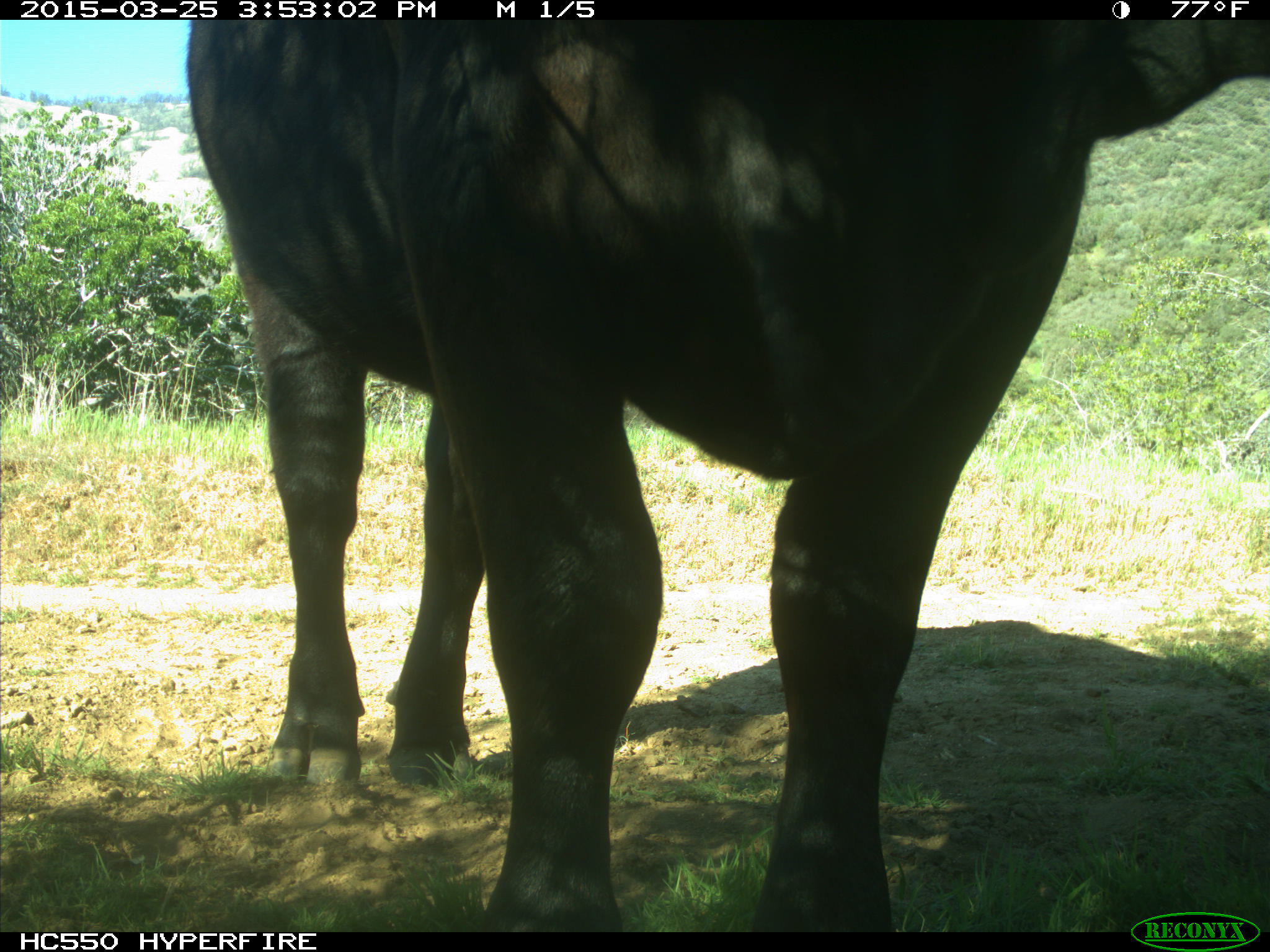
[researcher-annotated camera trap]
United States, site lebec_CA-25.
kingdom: Animalia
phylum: Chordata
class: Mammalia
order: Artiodactyla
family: Bovidae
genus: Bos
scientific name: Bos taurus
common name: domestic cow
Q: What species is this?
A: Bos taurus (domestic cow).